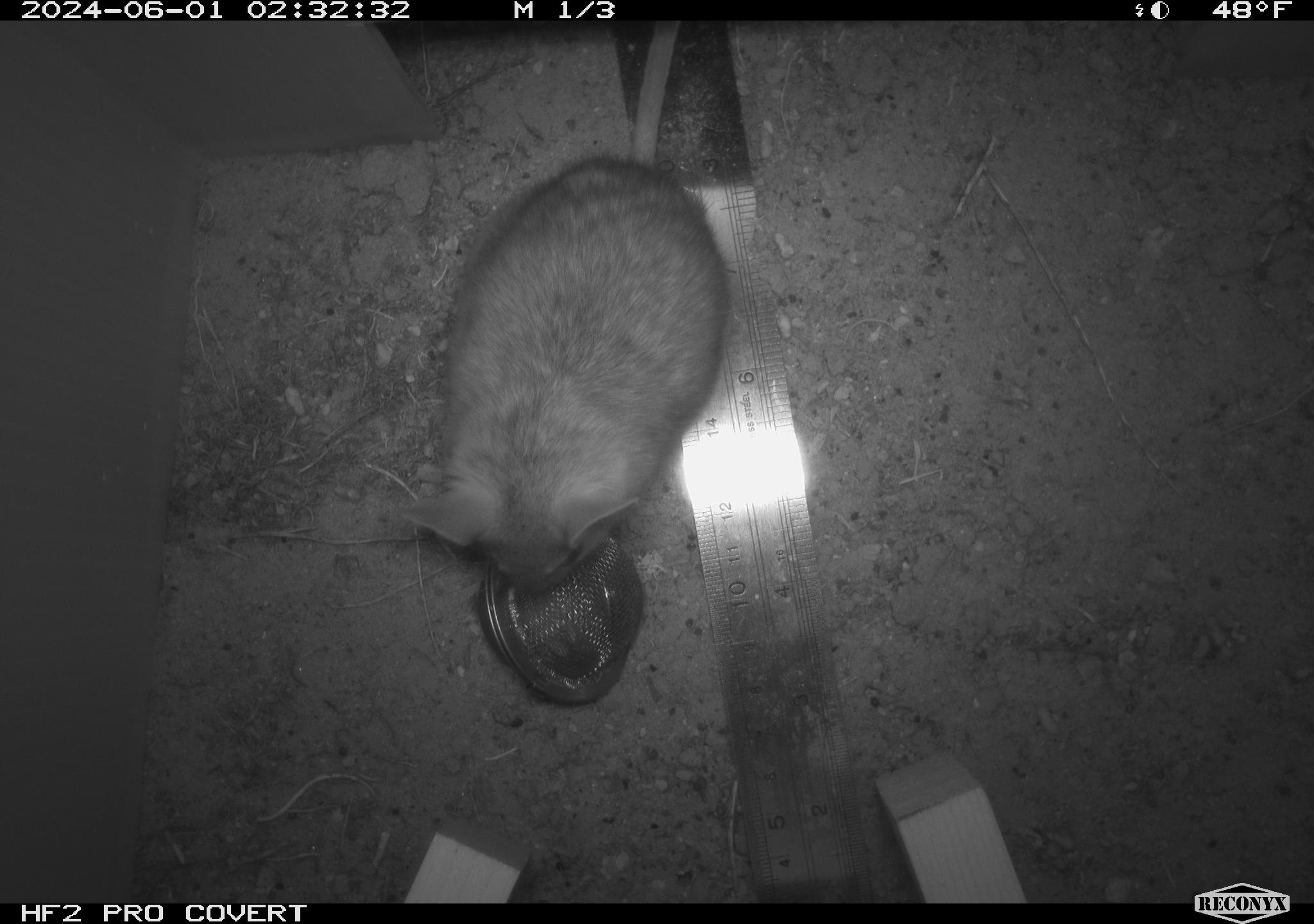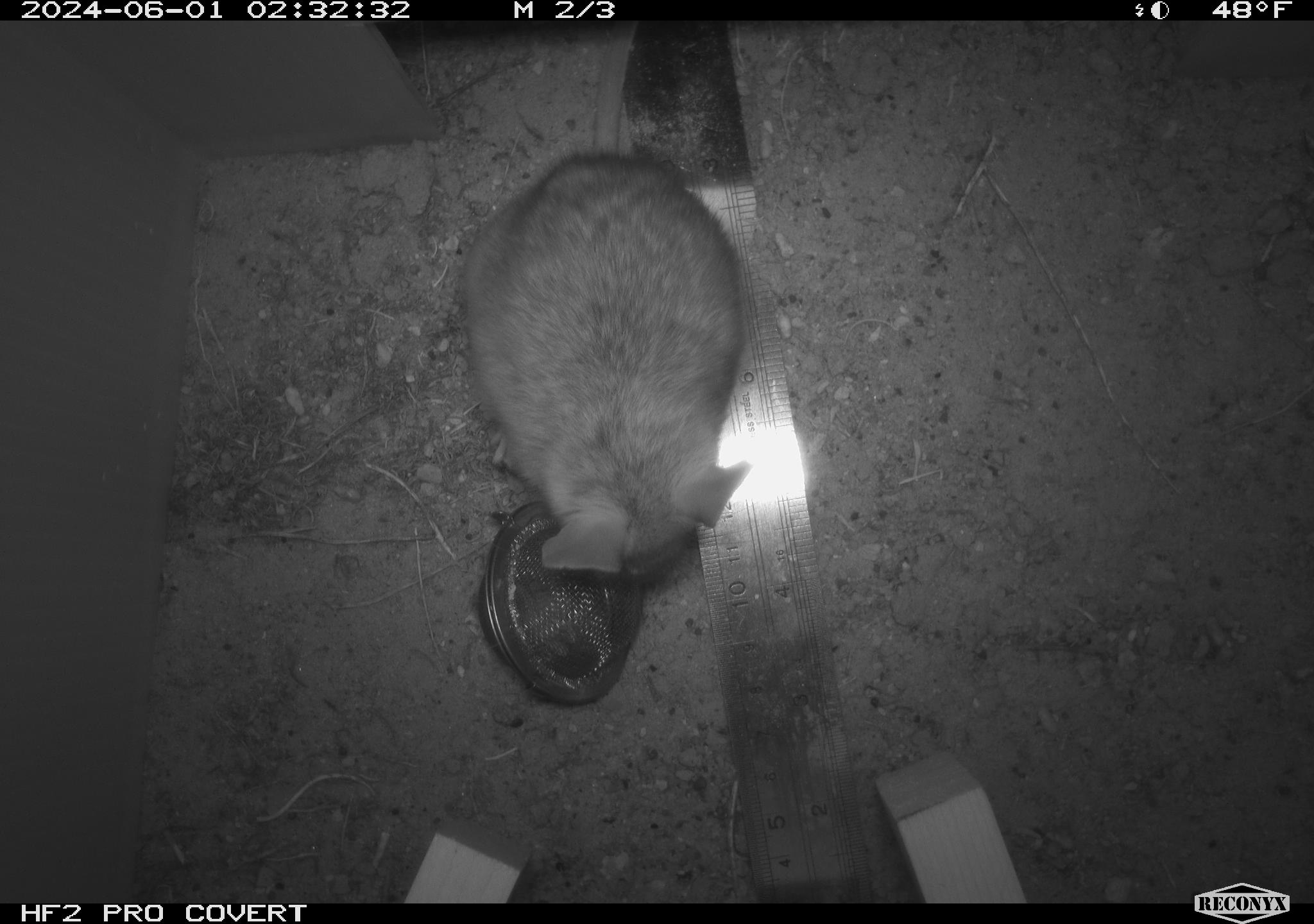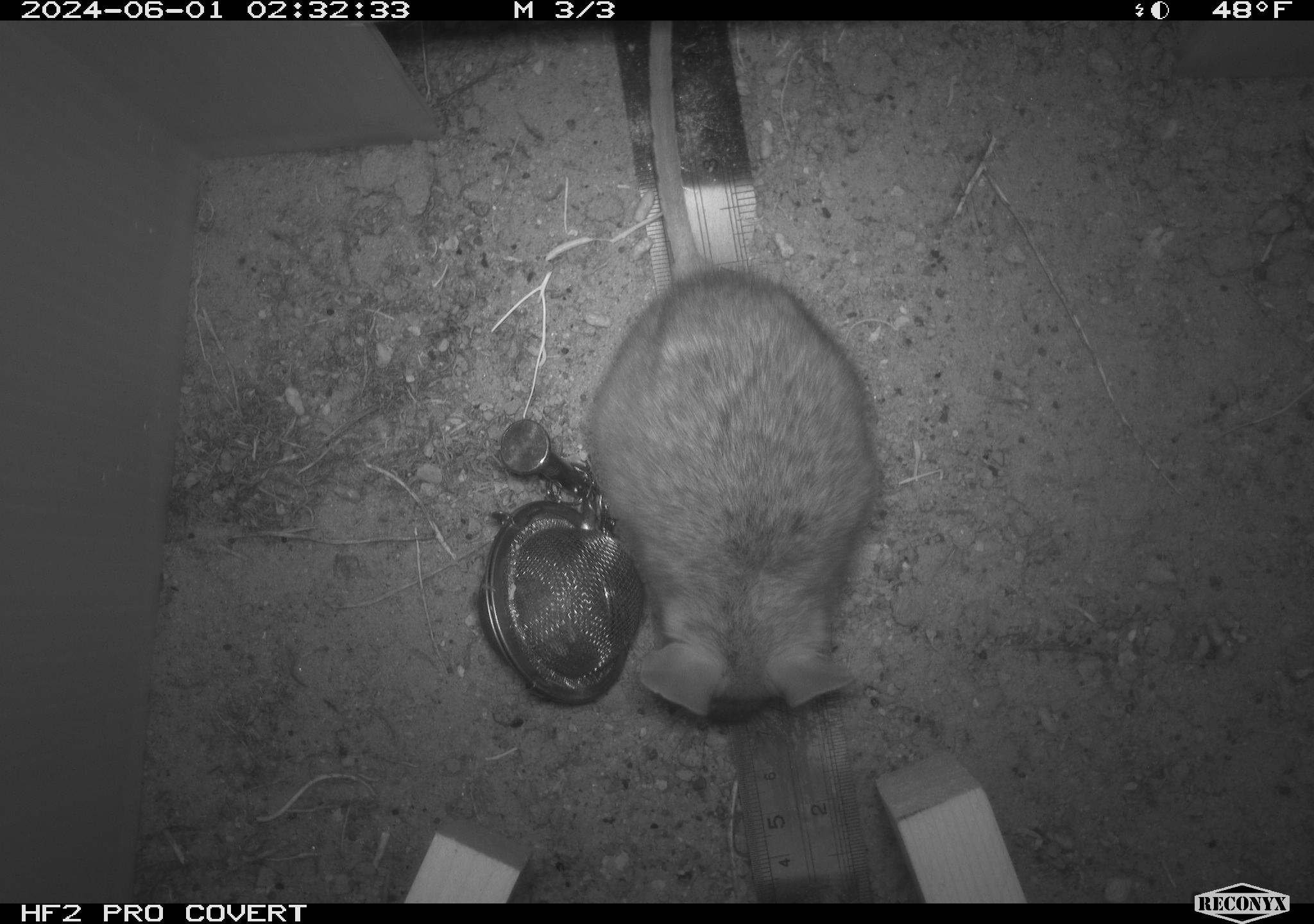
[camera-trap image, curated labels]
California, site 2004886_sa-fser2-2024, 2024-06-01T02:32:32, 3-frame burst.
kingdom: Animalia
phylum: Chordata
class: Mammalia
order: Rodentia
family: Cricetidae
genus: Neotoma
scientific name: Neotoma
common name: pack rat or woodrat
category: neotoma species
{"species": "neotoma species (pack rat or woodrat) (Neotoma)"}